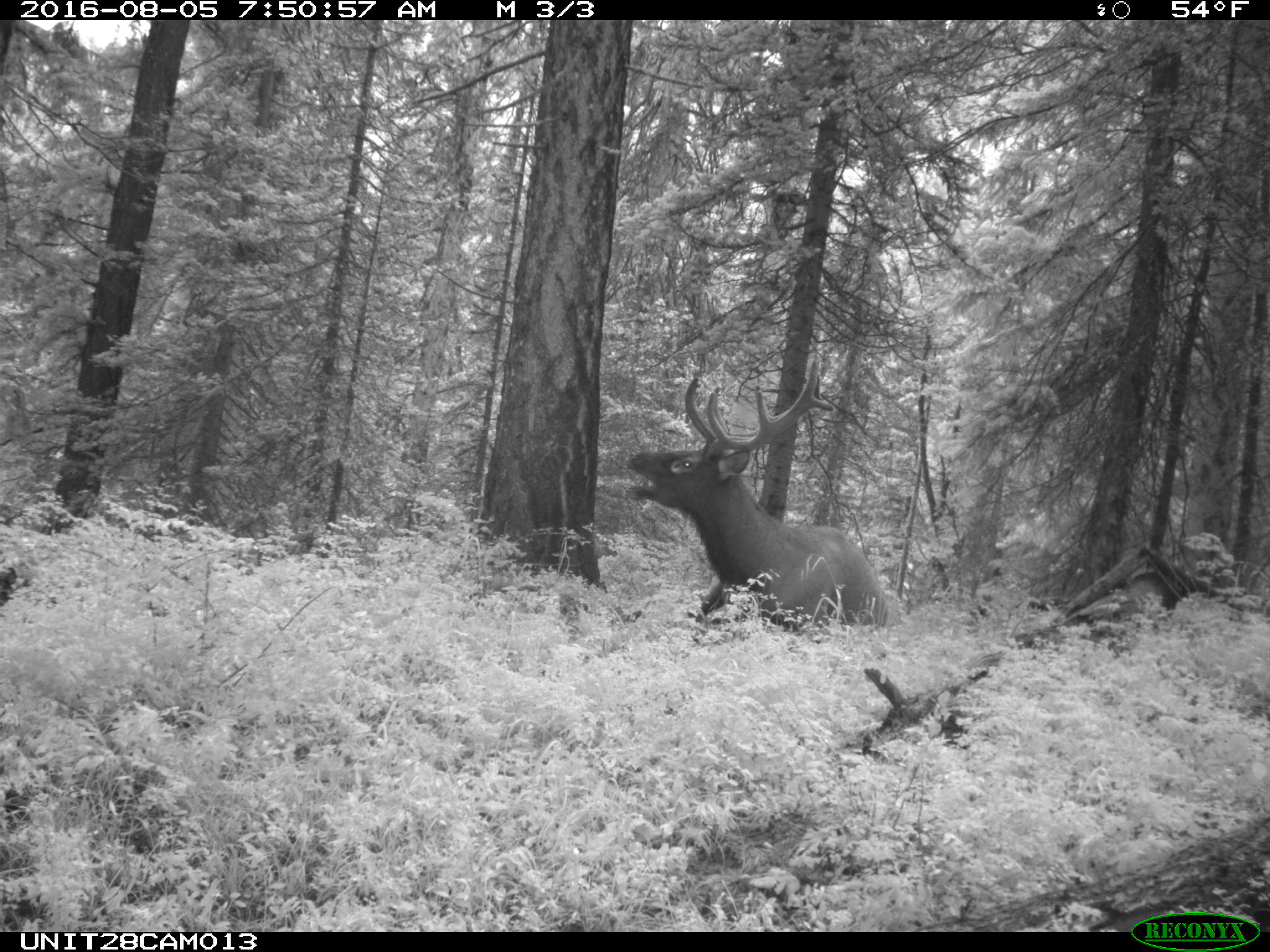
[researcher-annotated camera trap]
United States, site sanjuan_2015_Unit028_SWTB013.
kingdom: Animalia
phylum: Chordata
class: Mammalia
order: Artiodactyla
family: Cervidae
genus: Cervus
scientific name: Cervus elaphus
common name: red deer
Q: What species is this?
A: Cervus elaphus (red deer).